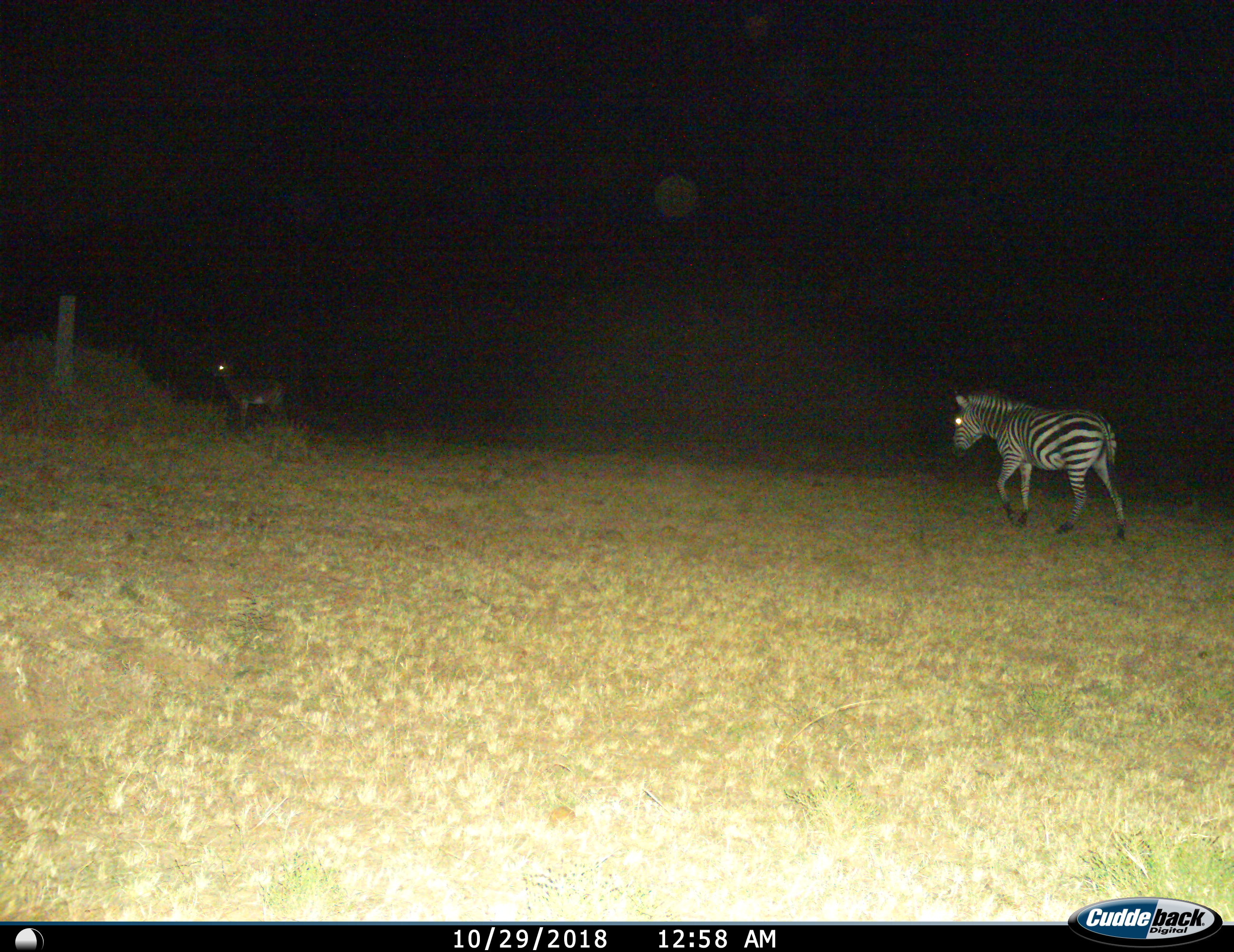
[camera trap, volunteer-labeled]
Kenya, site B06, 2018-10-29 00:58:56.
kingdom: Animalia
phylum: Chordata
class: Mammalia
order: Artiodactyla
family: Bovidae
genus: Aepyceros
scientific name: Aepyceros melampus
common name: impala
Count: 1.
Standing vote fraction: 100%.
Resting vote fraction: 0%.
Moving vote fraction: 0%.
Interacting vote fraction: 0%.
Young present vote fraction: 0%.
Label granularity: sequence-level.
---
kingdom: Animalia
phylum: Chordata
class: Mammalia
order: Perissodactyla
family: Equidae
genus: Equus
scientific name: Equus quagga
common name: plains zebra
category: zebra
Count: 1.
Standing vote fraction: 10%.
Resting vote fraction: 0%.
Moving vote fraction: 90%.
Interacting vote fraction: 0%.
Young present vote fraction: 0%.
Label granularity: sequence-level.